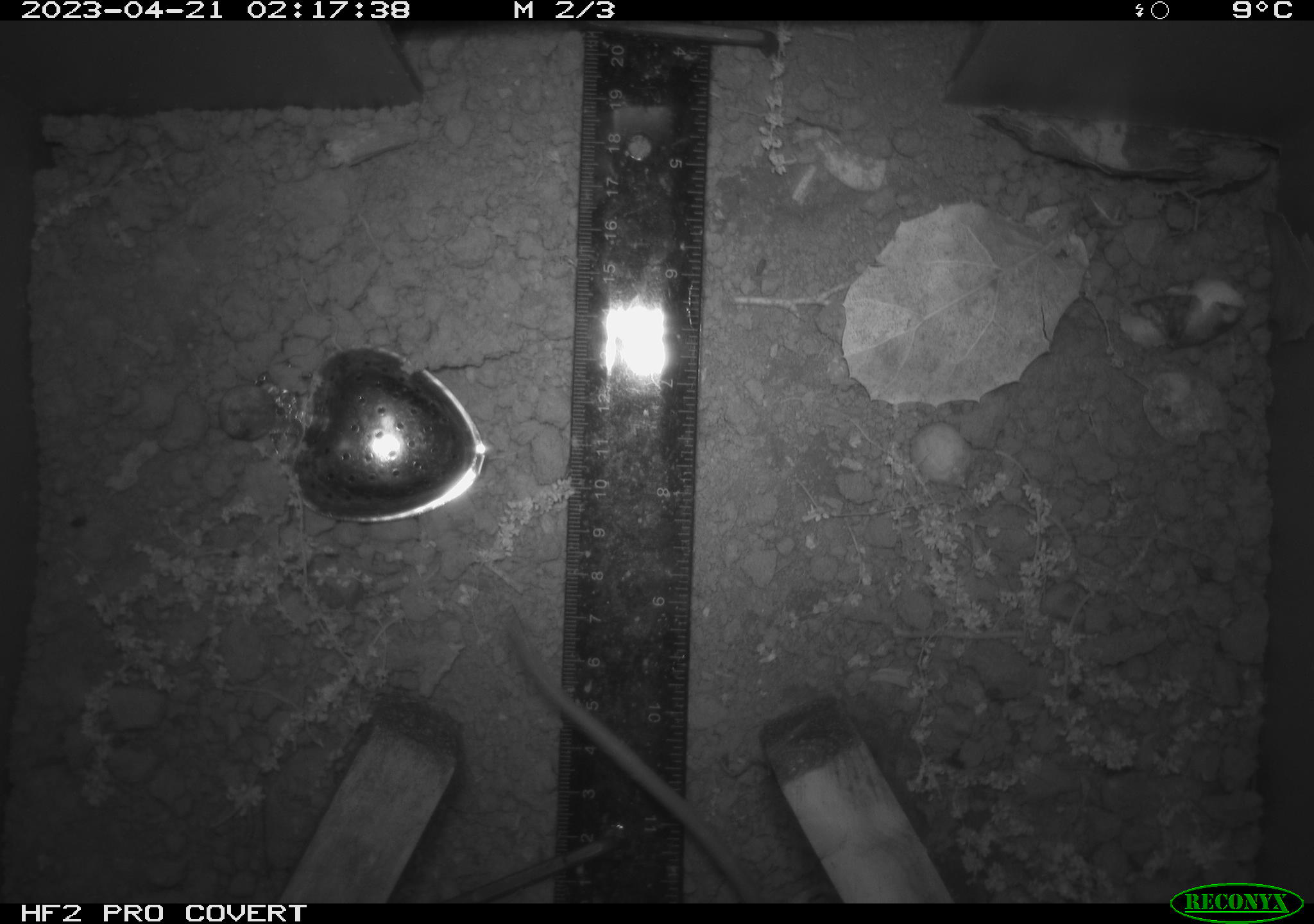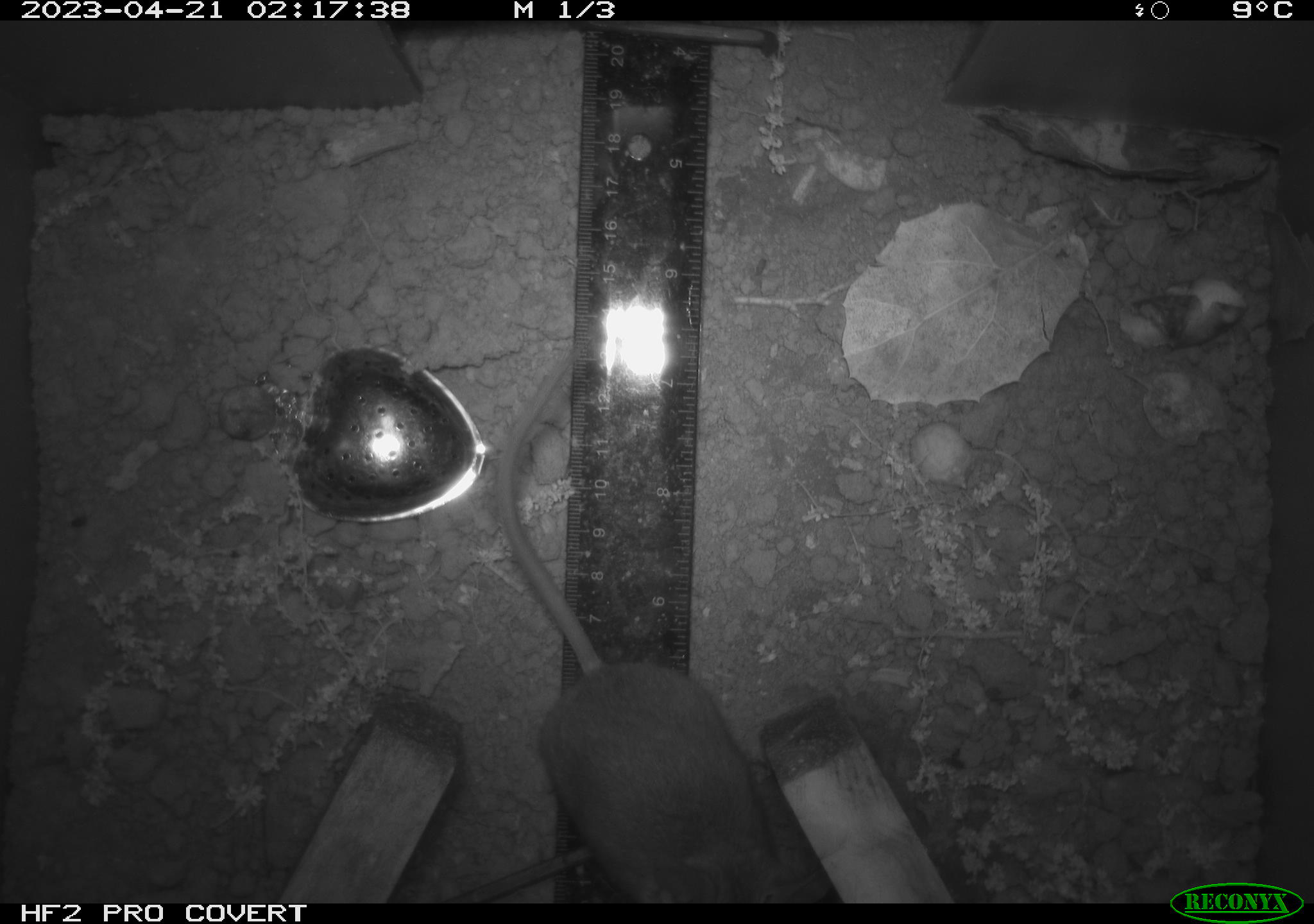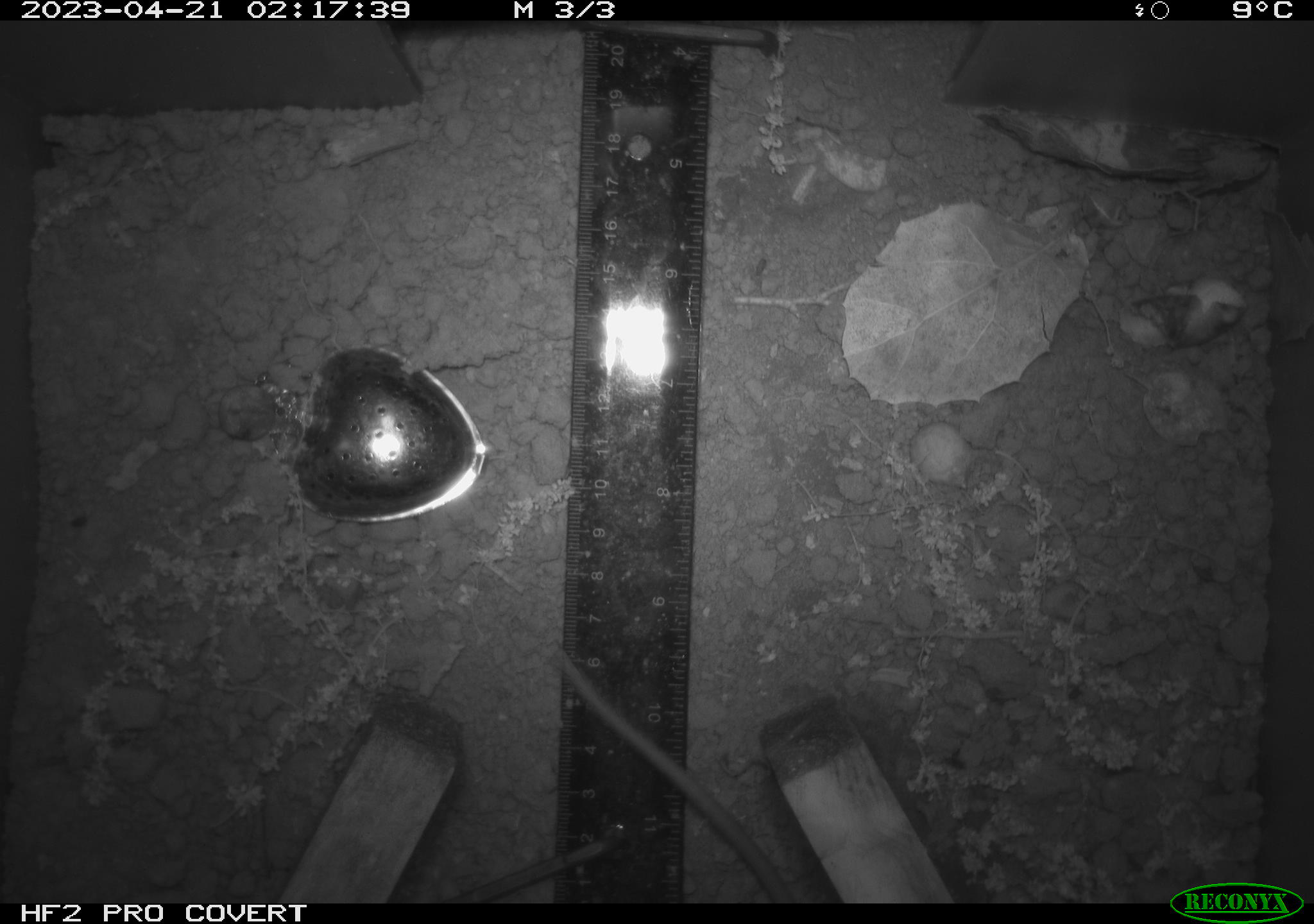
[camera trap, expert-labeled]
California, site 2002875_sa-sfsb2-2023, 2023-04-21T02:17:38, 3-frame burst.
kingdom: Animalia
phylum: Chordata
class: Mammalia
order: Rodentia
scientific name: Rodentia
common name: mouse species